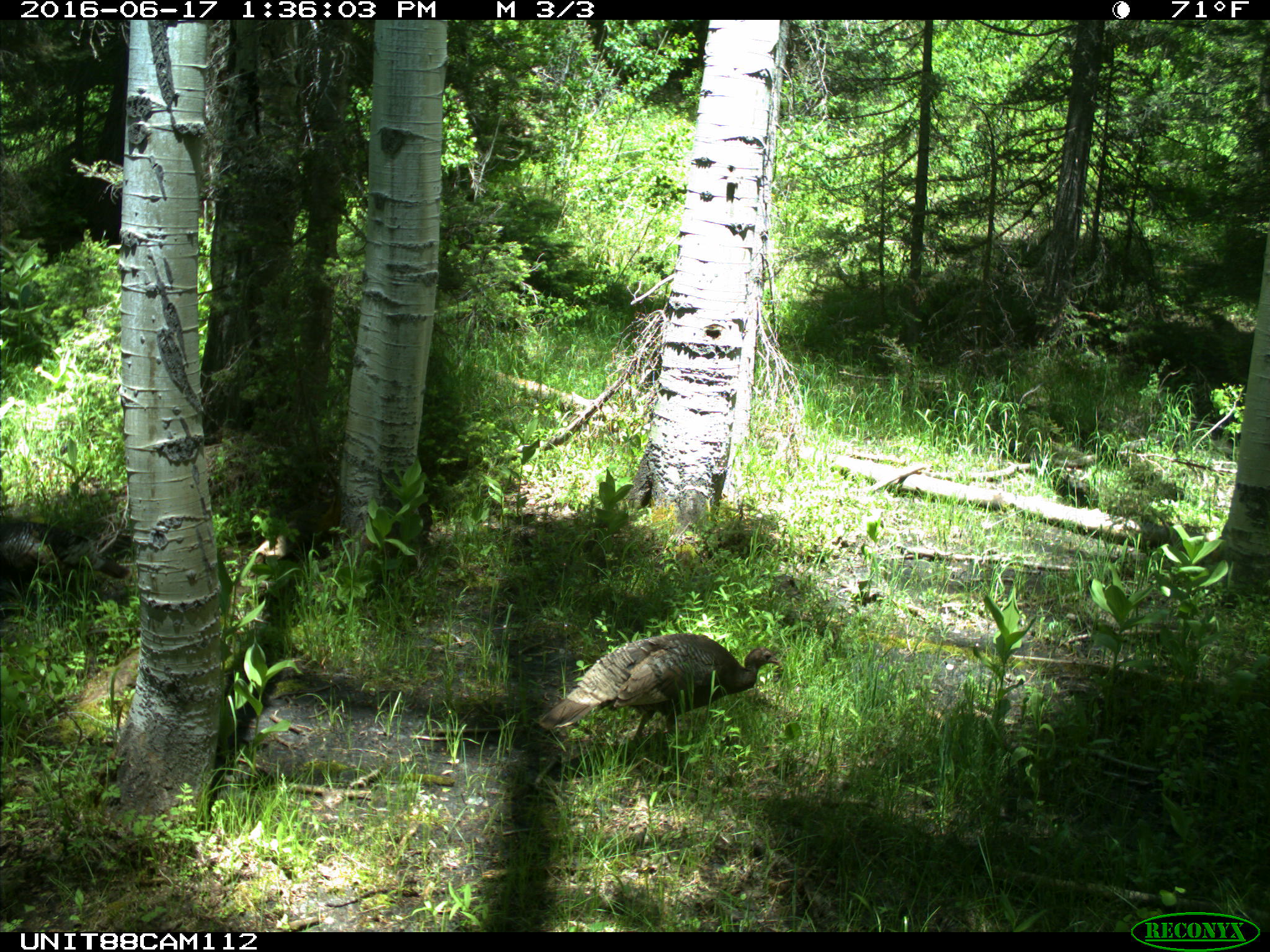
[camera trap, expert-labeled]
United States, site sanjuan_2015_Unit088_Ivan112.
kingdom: Animalia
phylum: Chordata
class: Aves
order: Galliformes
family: Phasianidae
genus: Meleagris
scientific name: Meleagris gallopavo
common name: wild turkey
Meleagris gallopavo (wild turkey).